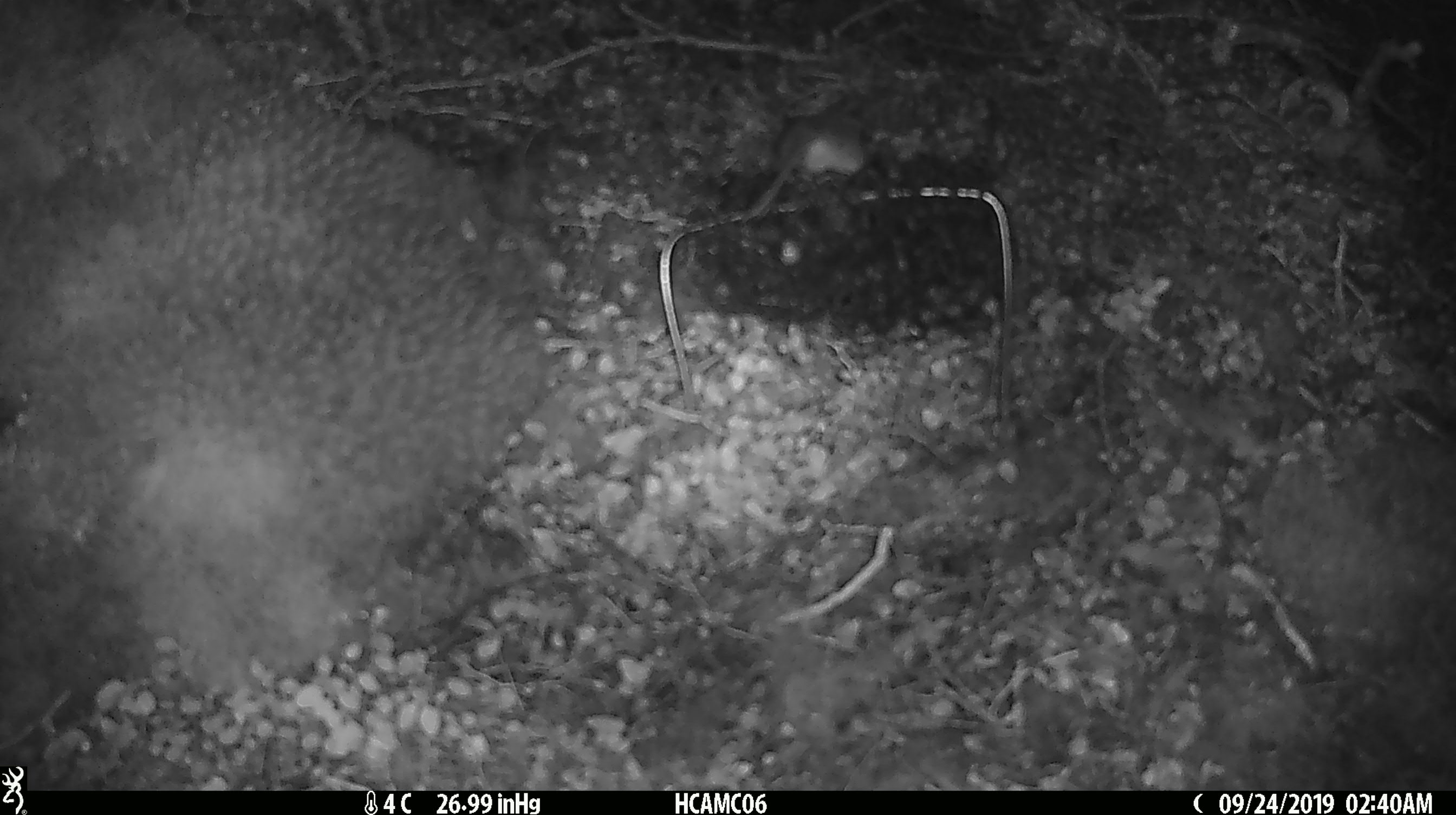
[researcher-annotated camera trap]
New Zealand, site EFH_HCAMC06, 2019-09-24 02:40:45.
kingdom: Animalia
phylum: Chordata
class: Mammalia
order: Rodentia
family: Muridae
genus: Mus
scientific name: Mus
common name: mouse